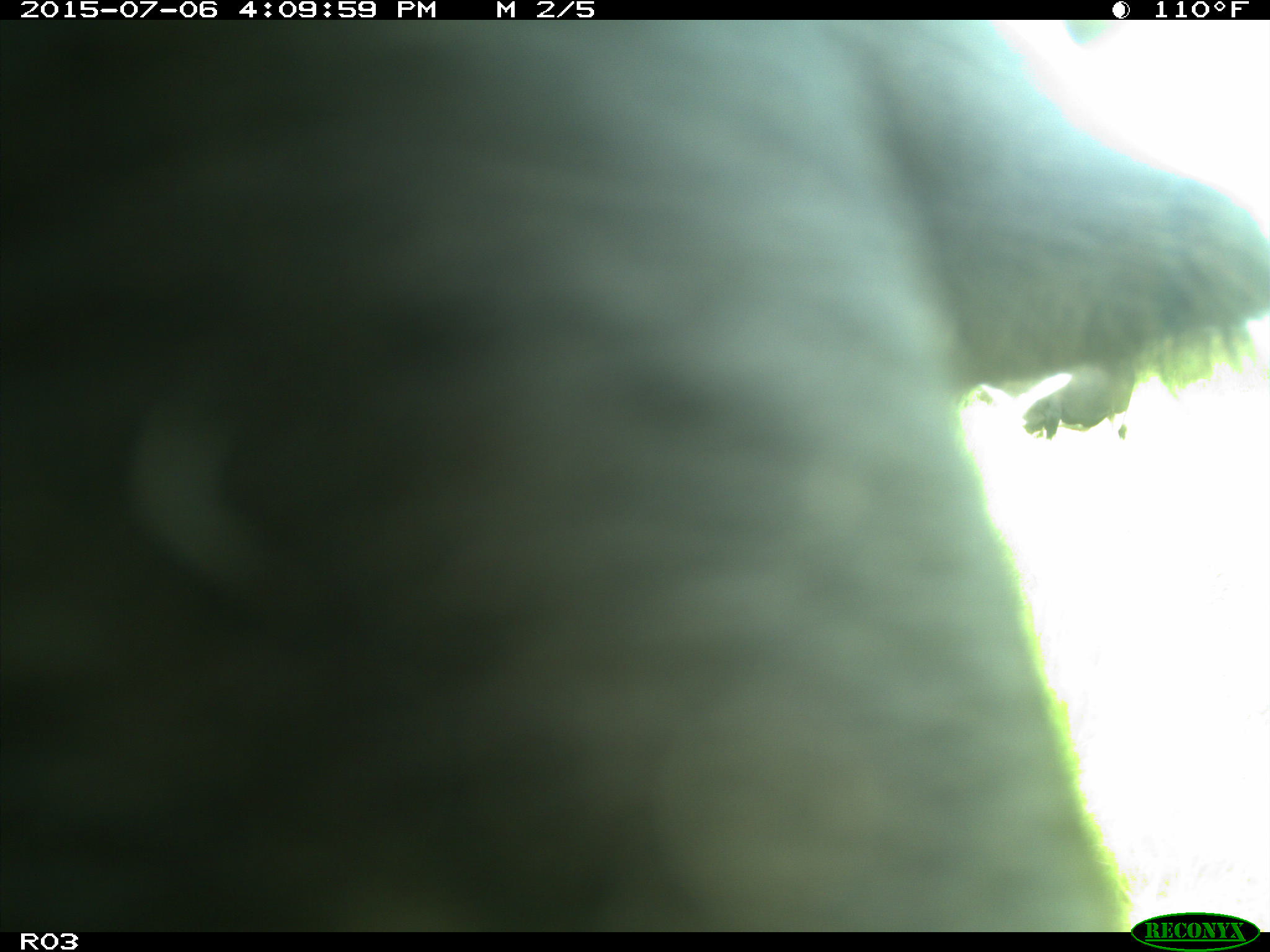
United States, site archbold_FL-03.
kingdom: Animalia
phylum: Chordata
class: Mammalia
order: Artiodactyla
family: Bovidae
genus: Bos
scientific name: Bos taurus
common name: domestic cow